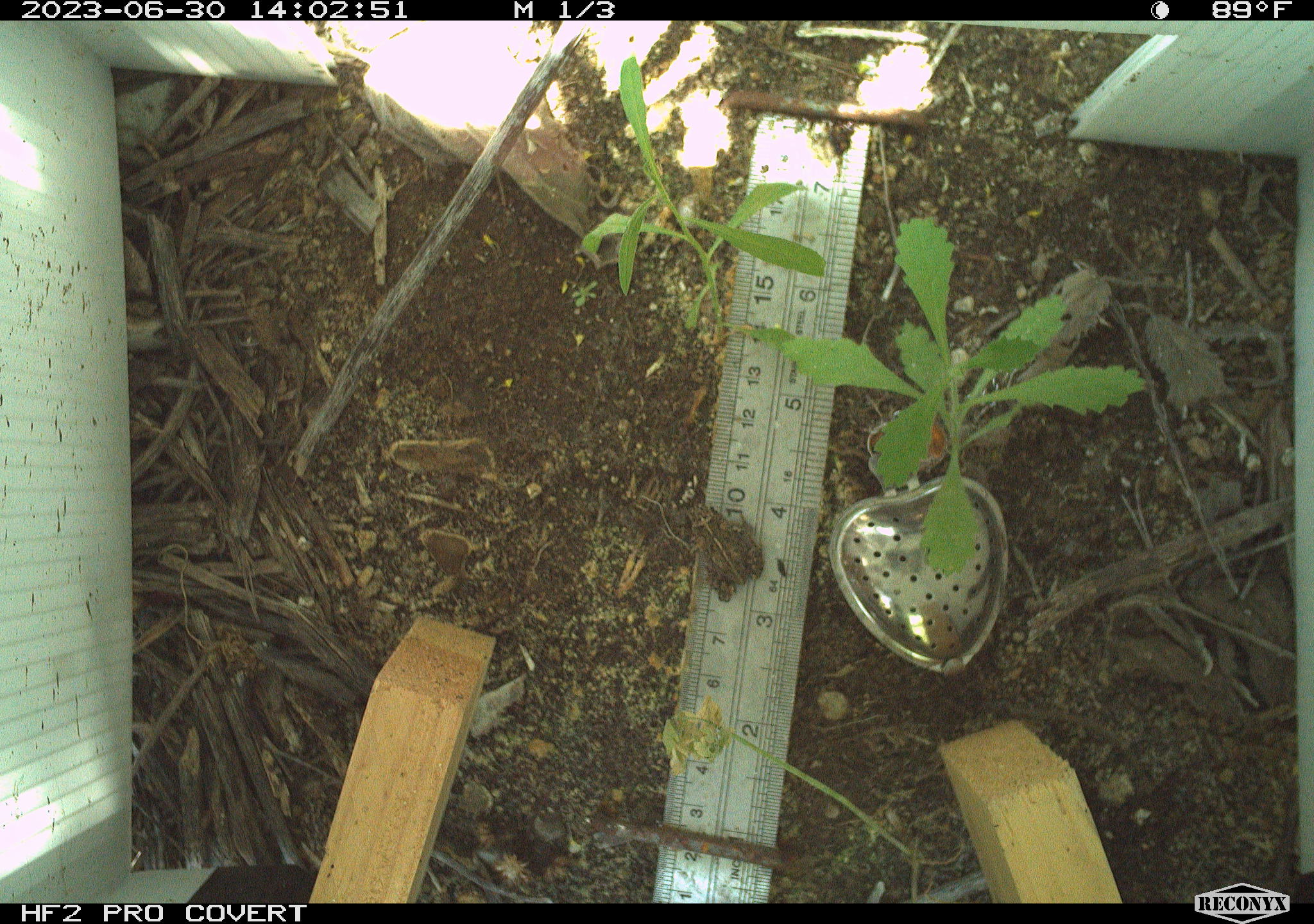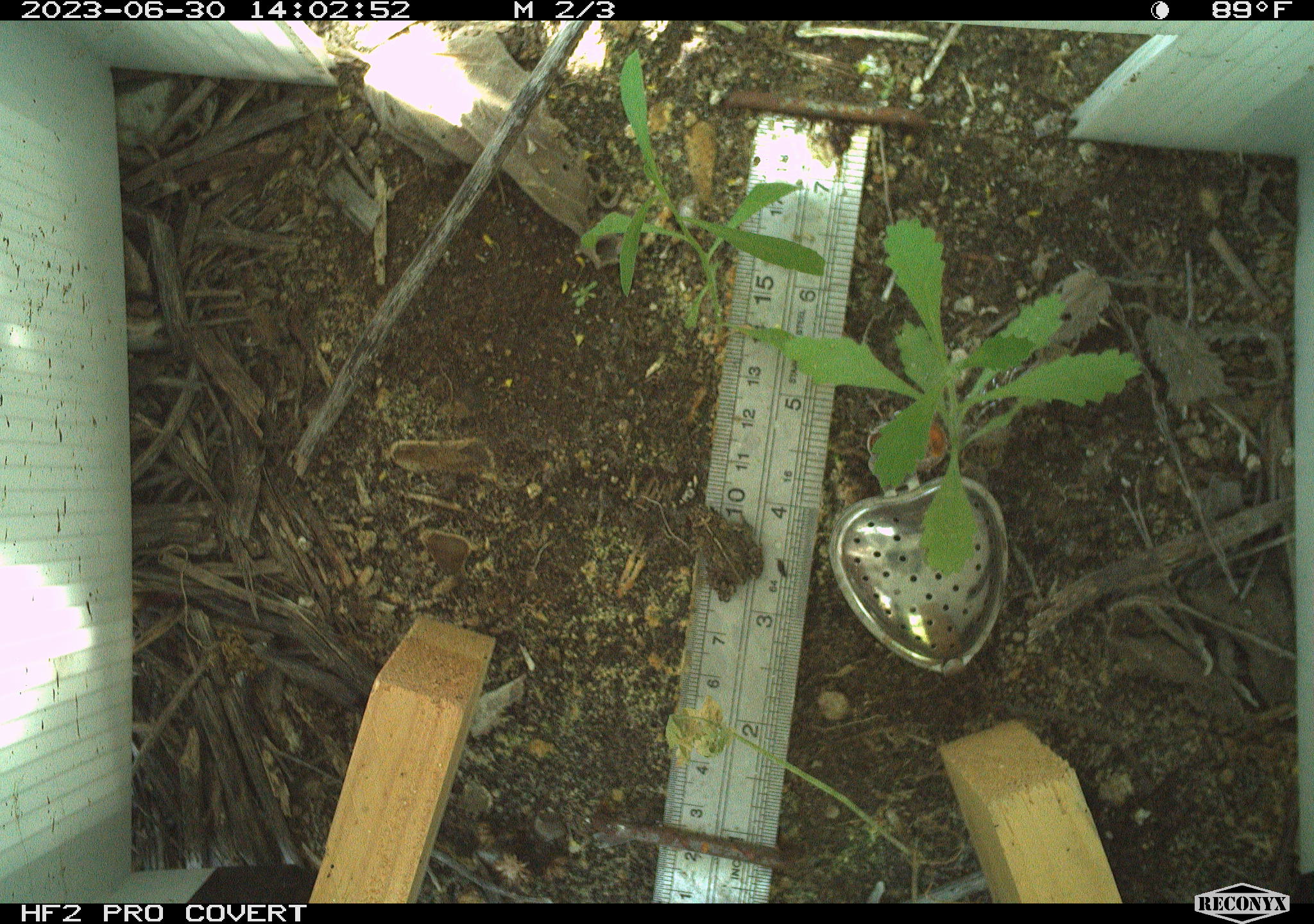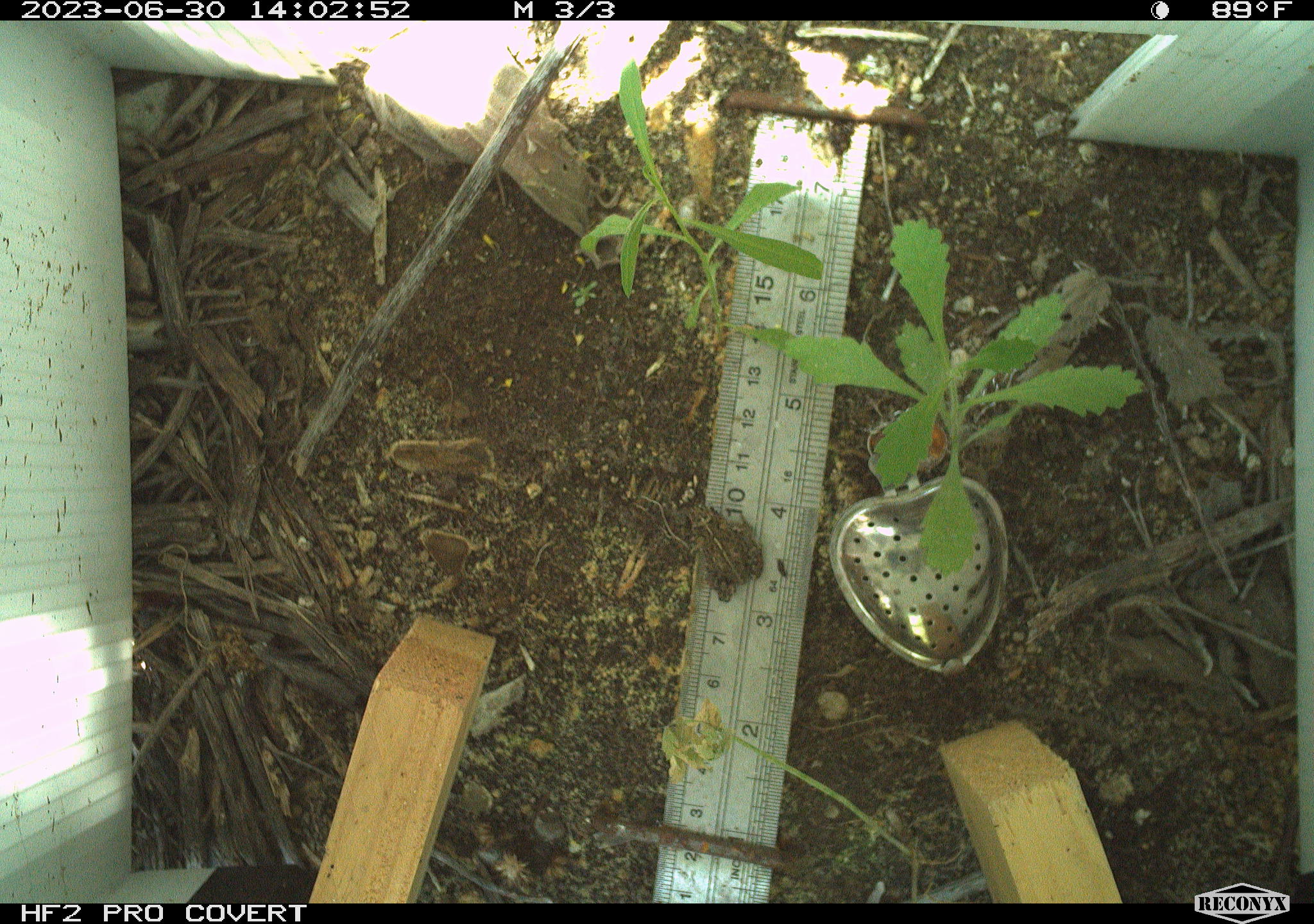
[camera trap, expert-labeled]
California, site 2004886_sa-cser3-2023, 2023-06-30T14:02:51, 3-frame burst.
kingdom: Animalia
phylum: Chordata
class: Amphibia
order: Anura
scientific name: Anura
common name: frogs